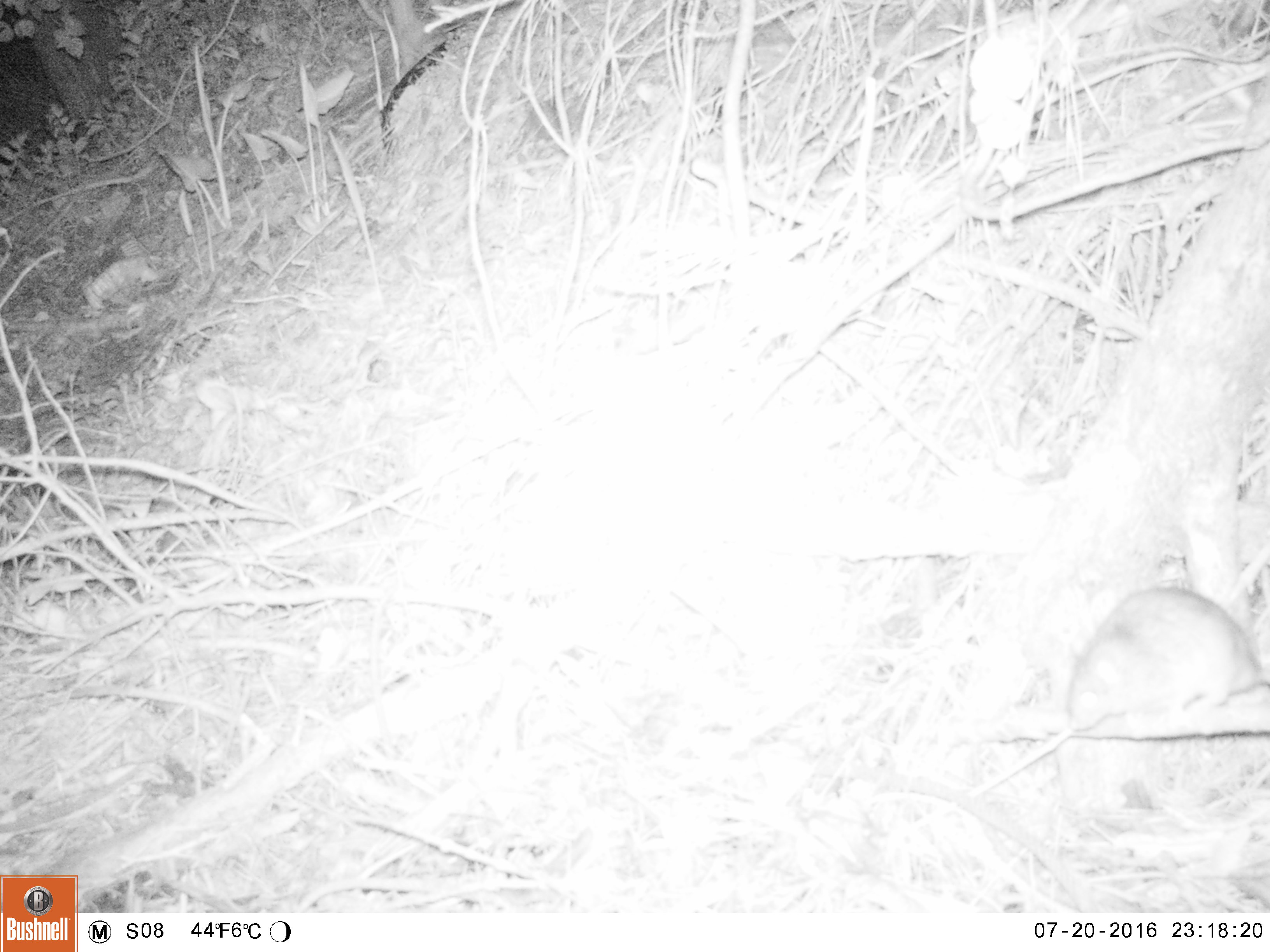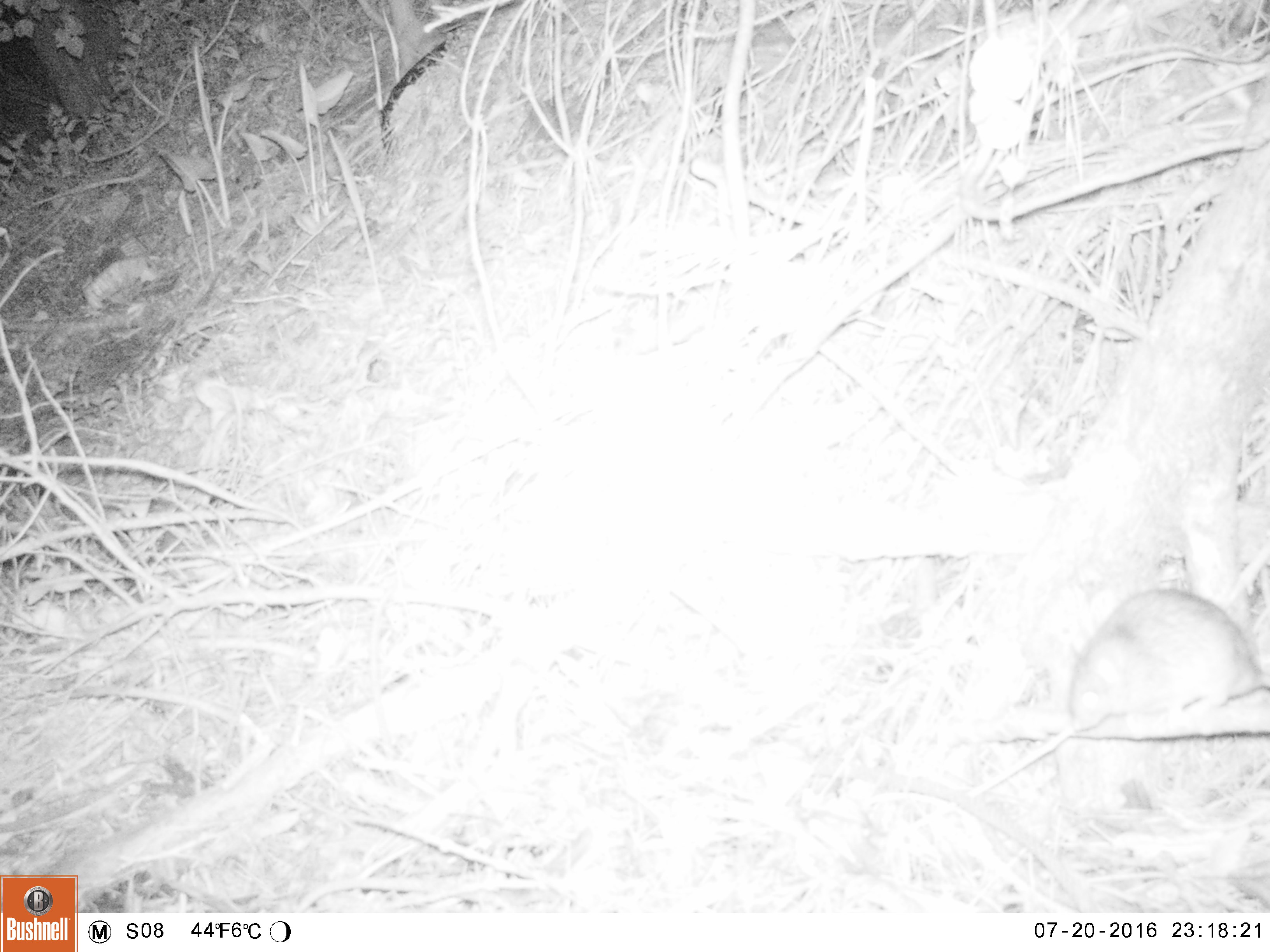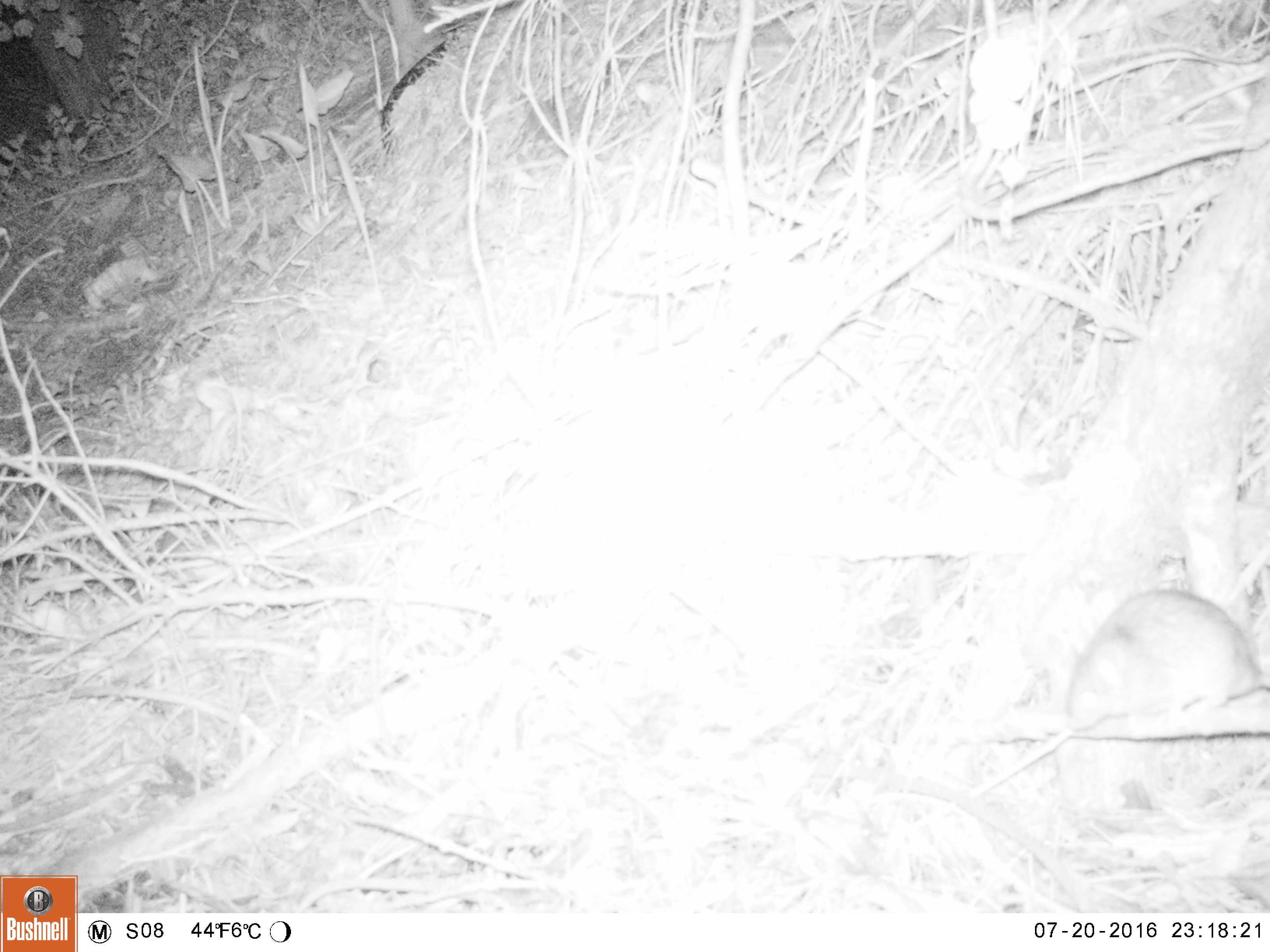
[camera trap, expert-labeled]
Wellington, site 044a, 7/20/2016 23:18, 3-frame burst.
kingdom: Animalia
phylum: Chordata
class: Mammalia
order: Rodentia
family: Muridae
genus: Rattus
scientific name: Rattus norvegicus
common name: norway rat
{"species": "norway rat (Rattus norvegicus)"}